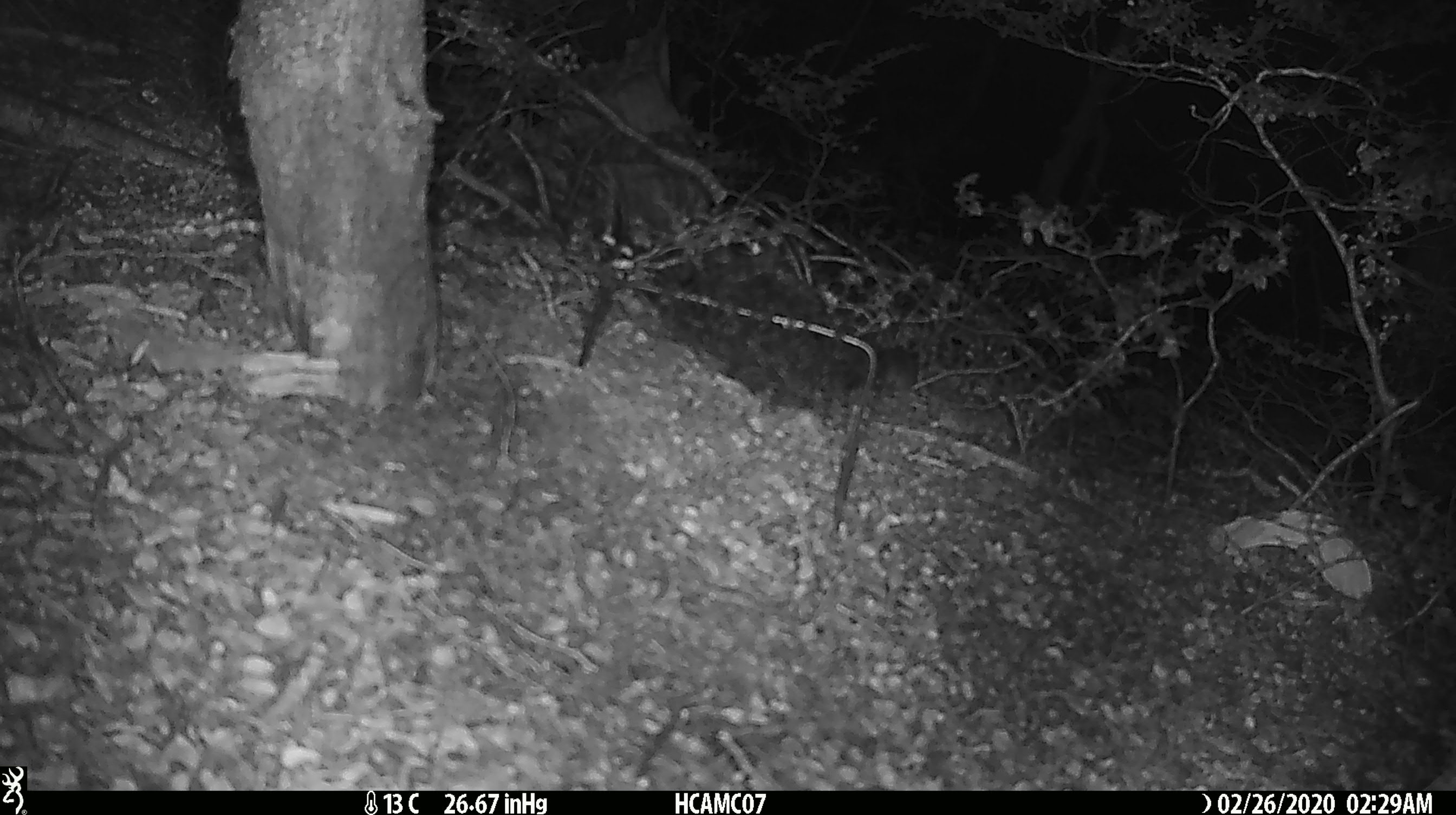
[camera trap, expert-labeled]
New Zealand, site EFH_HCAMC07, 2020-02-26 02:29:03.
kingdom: Animalia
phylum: Chordata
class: Mammalia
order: Rodentia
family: Muridae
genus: Mus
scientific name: Mus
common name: mouse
Mouse (Mus).